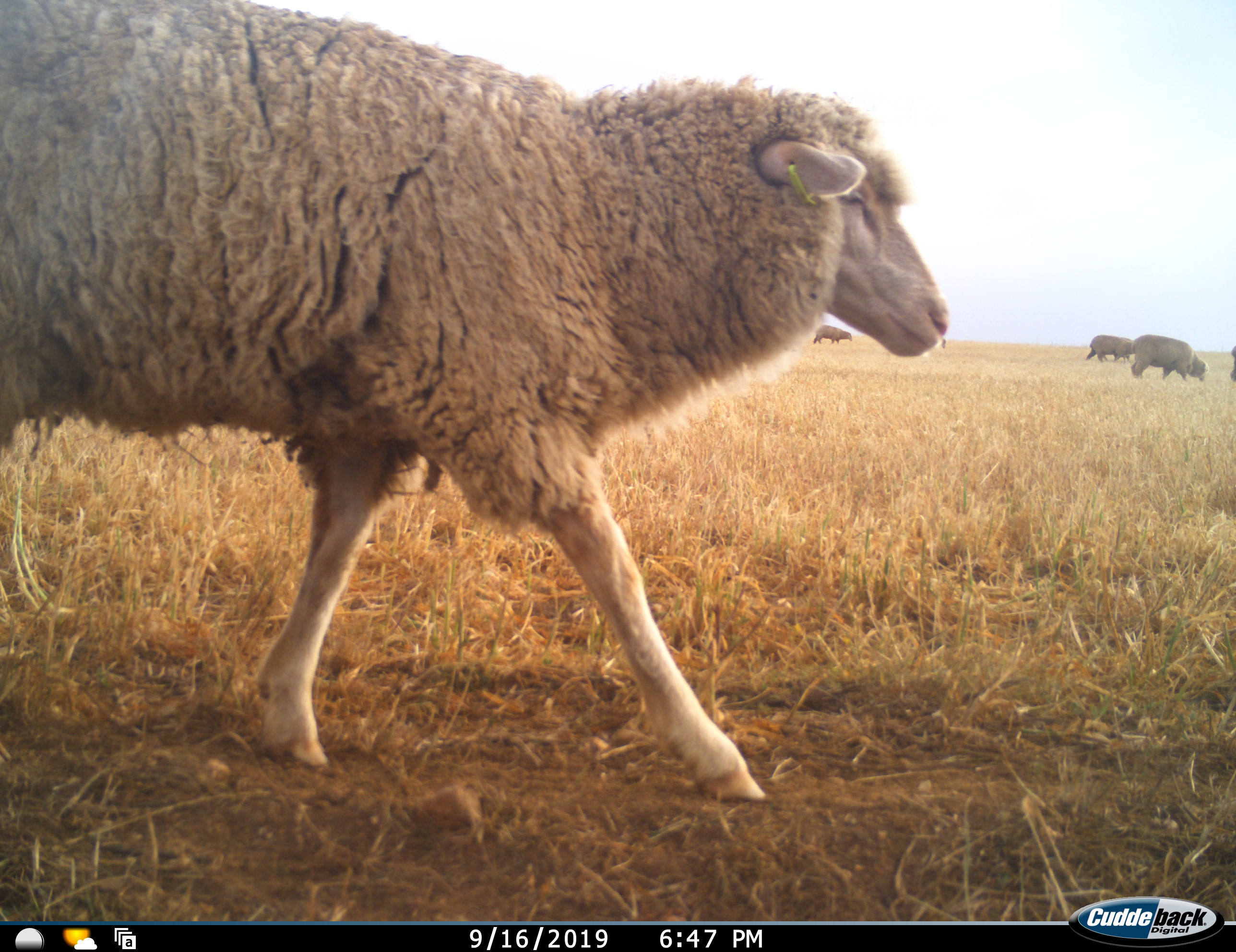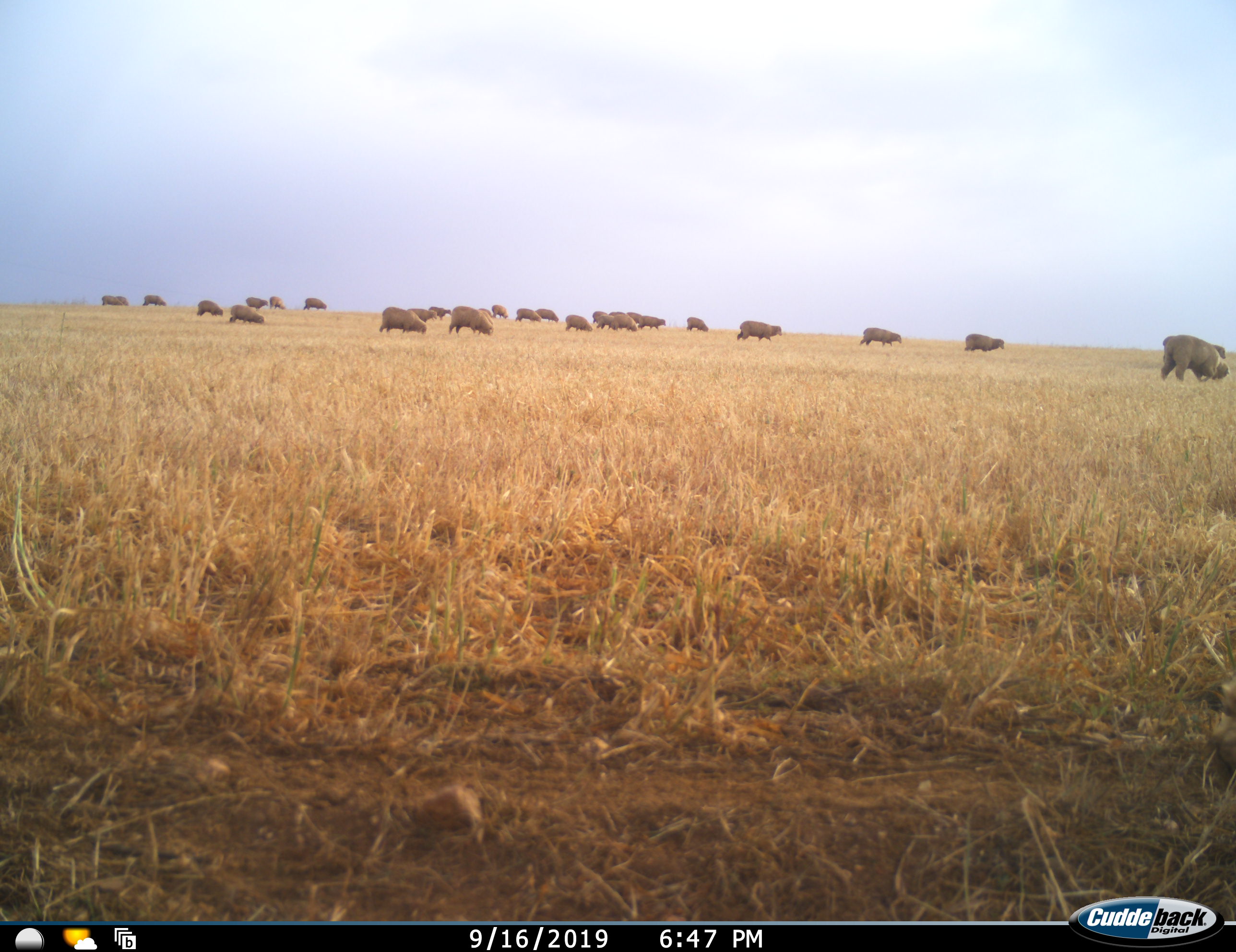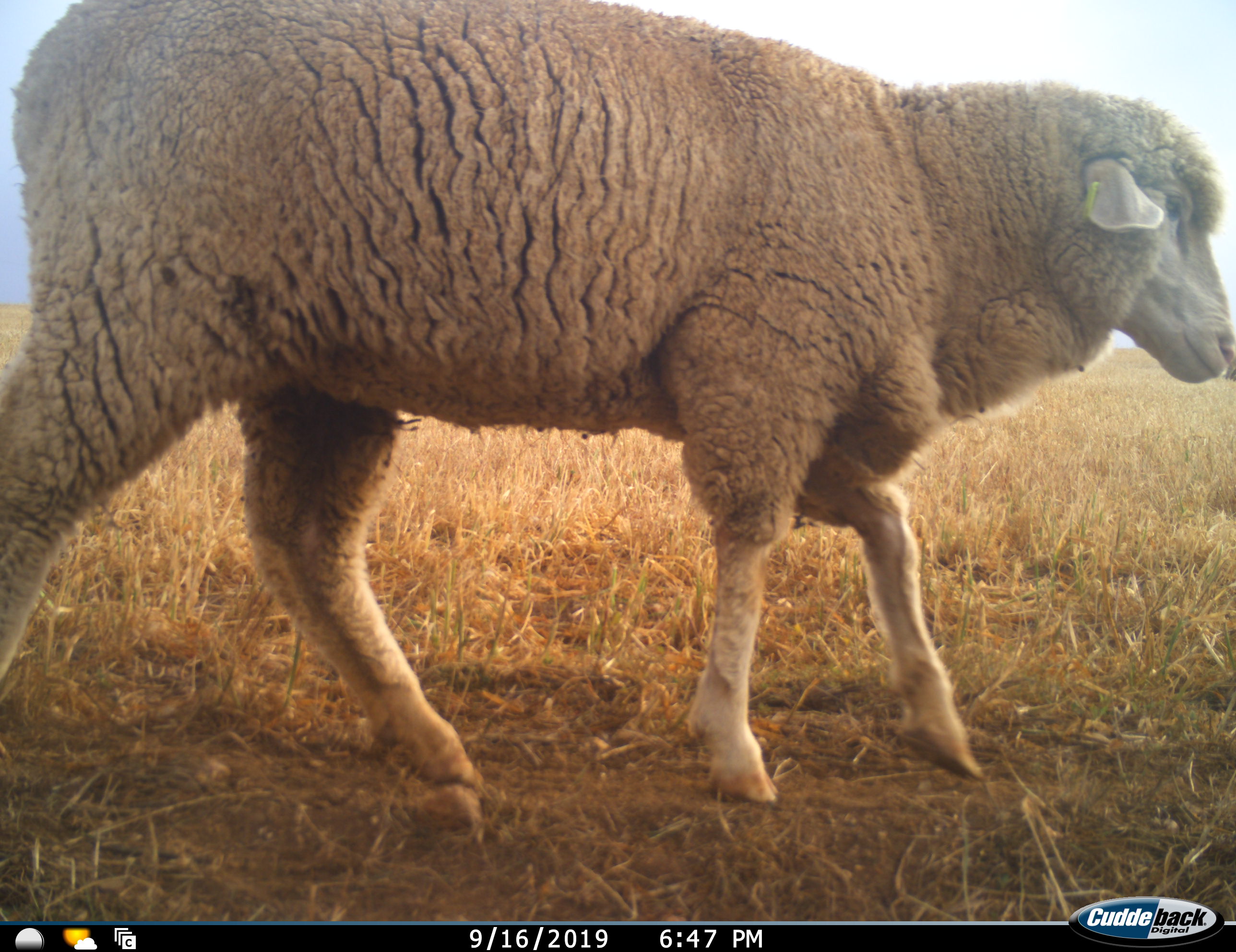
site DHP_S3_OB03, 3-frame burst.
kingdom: Animalia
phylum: Chordata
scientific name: Vertebrata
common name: domestic animal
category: domesticanimal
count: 11-50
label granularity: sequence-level